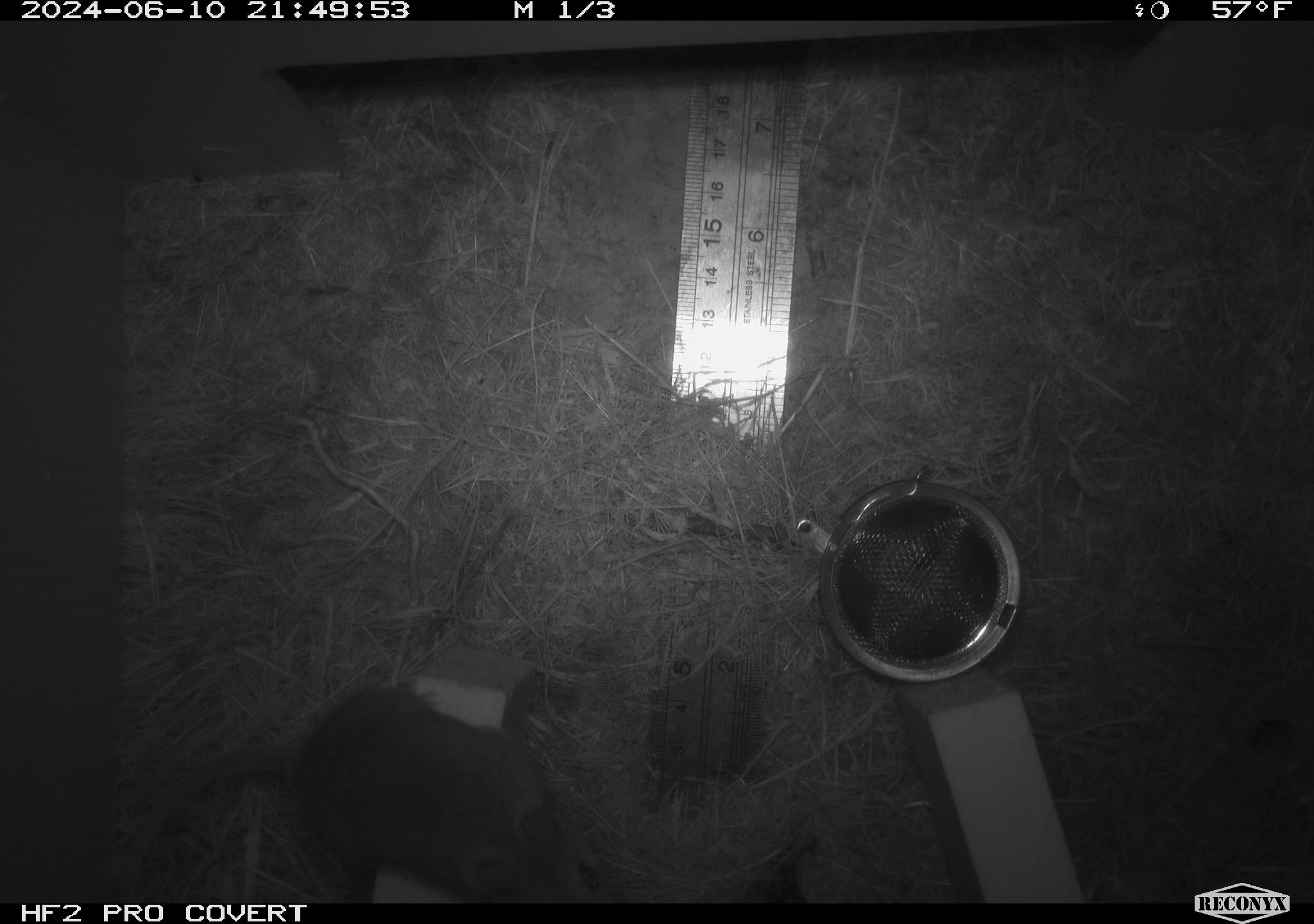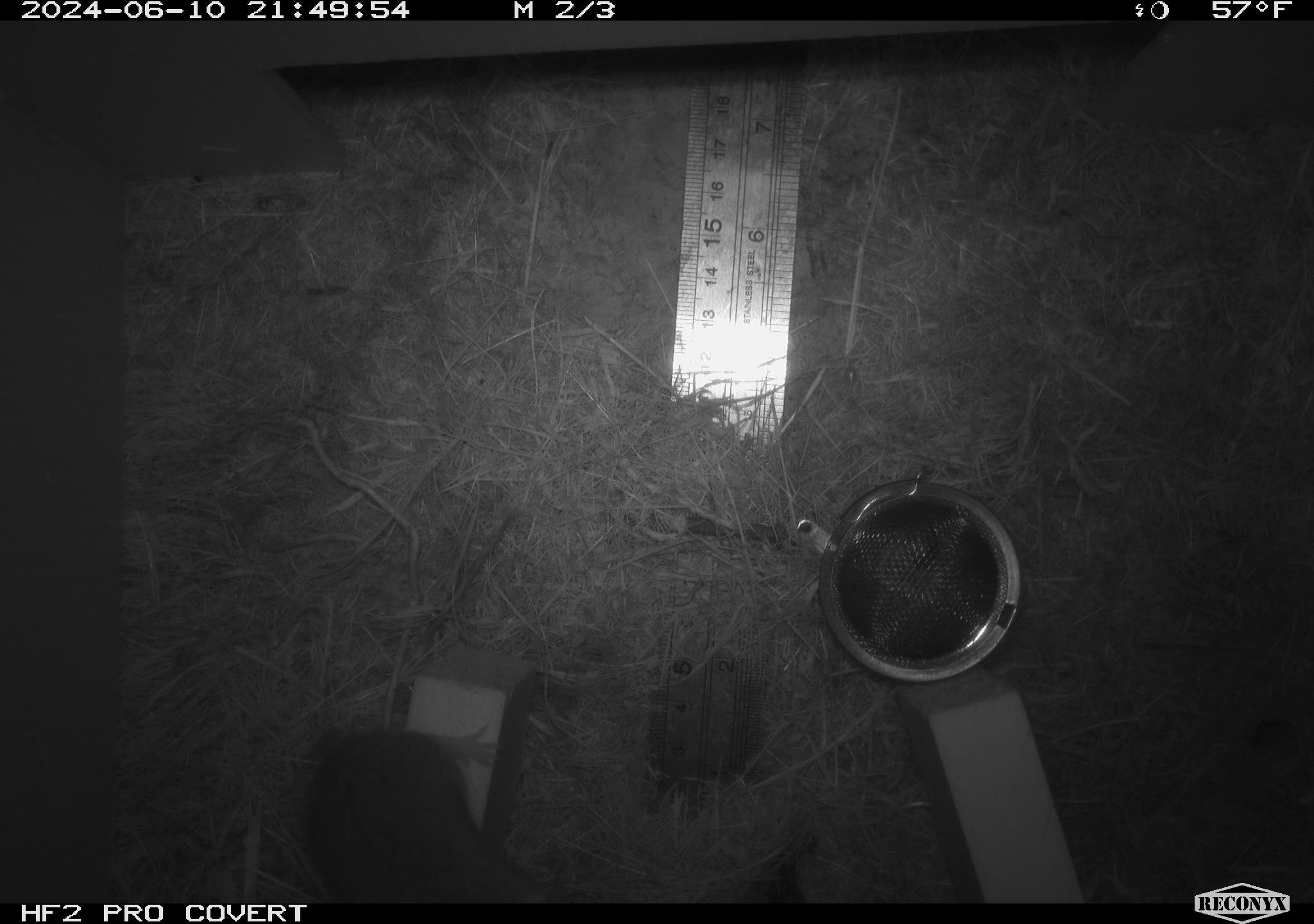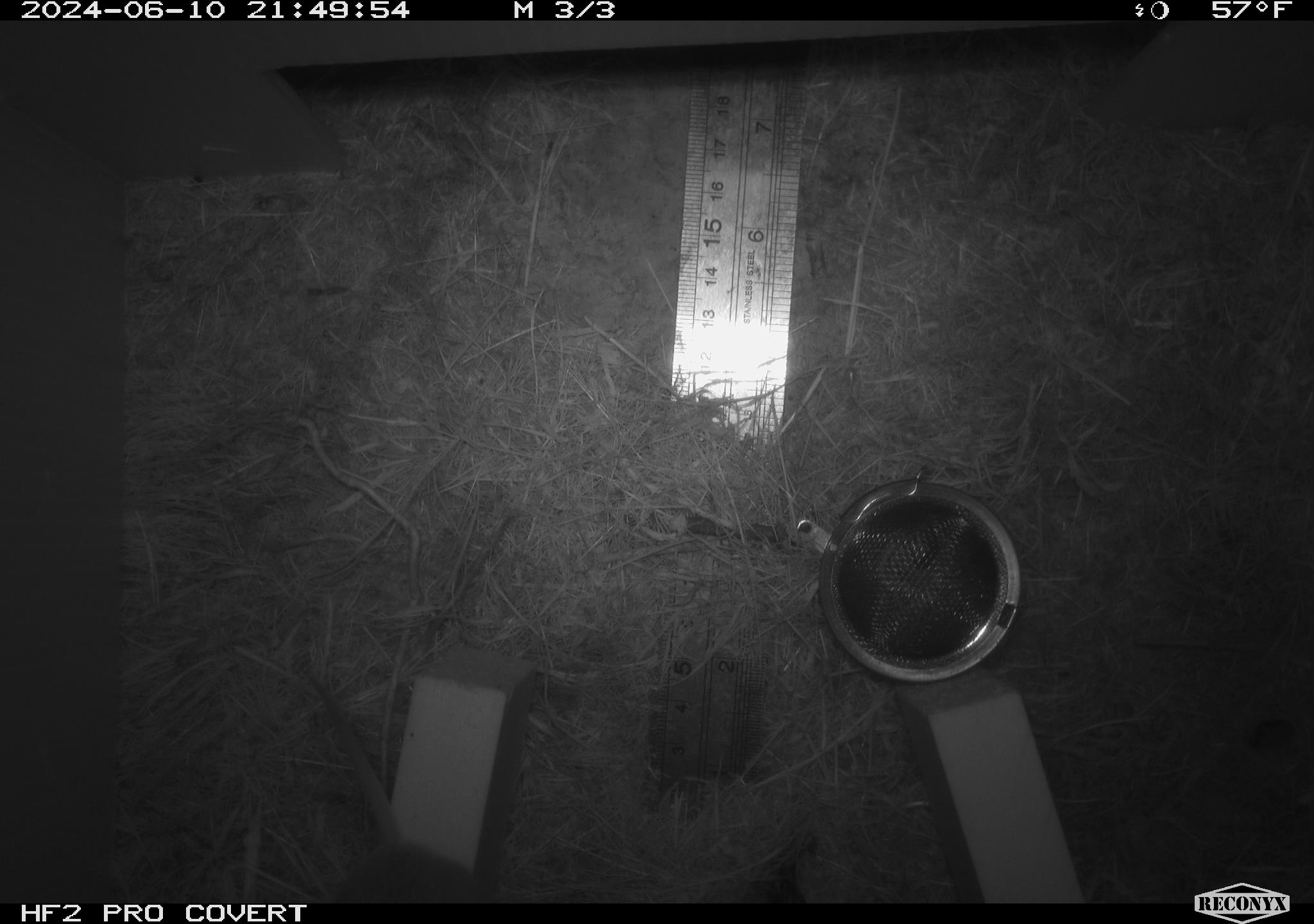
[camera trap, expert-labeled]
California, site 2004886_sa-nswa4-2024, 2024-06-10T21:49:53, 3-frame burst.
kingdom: Animalia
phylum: Chordata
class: Mammalia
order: Rodentia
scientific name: Rodentia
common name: rodent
Rodent (Rodentia).